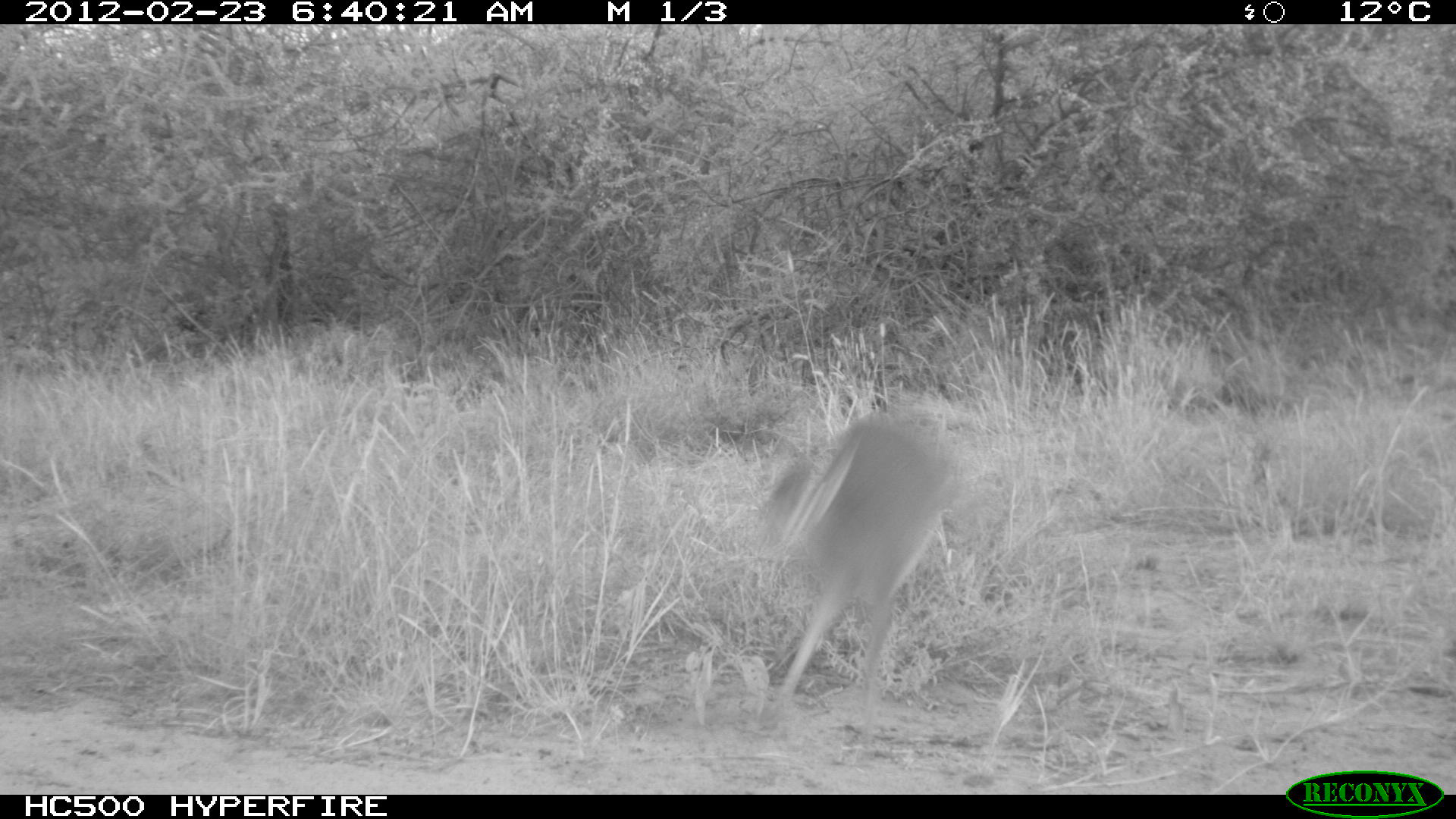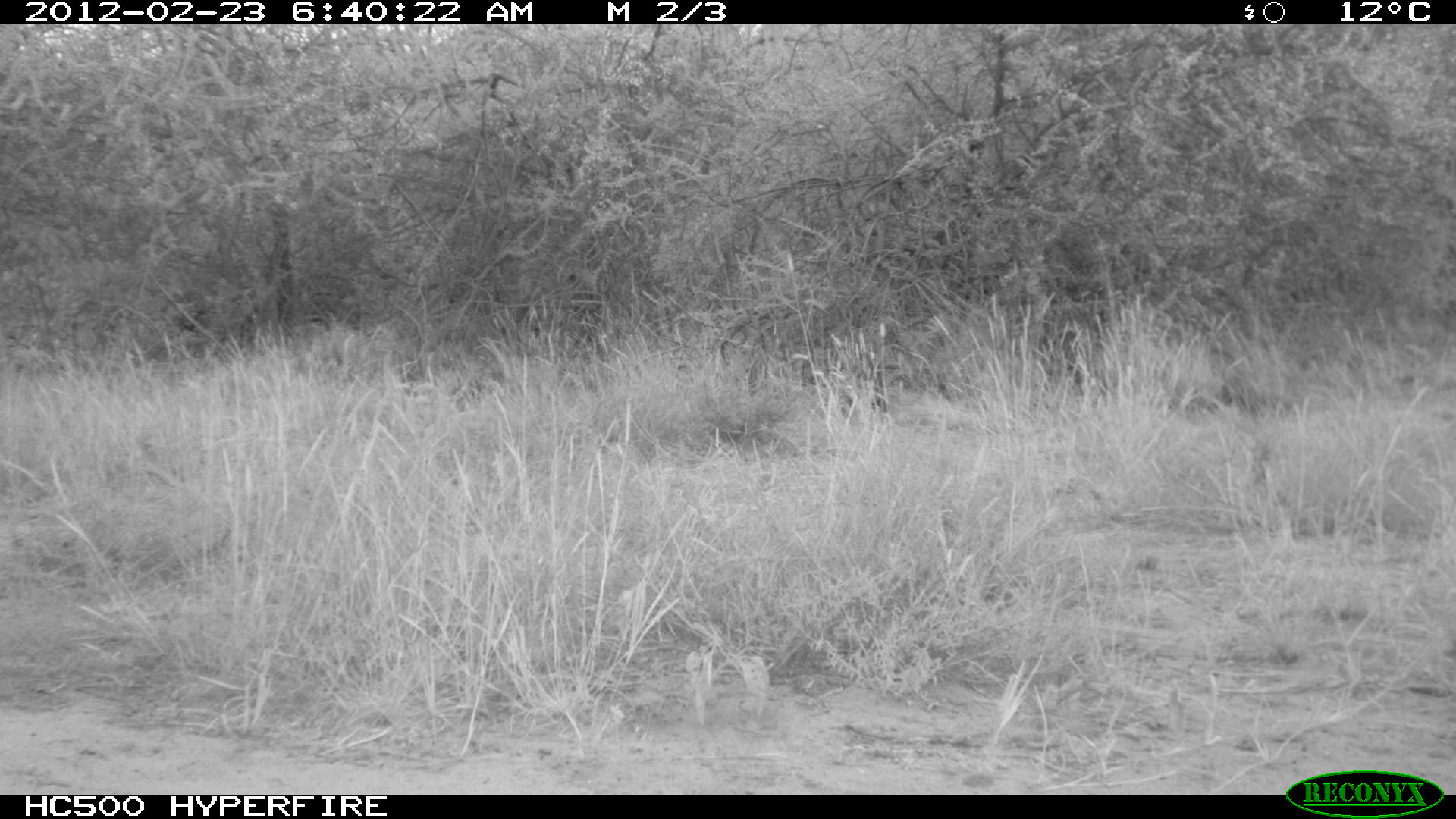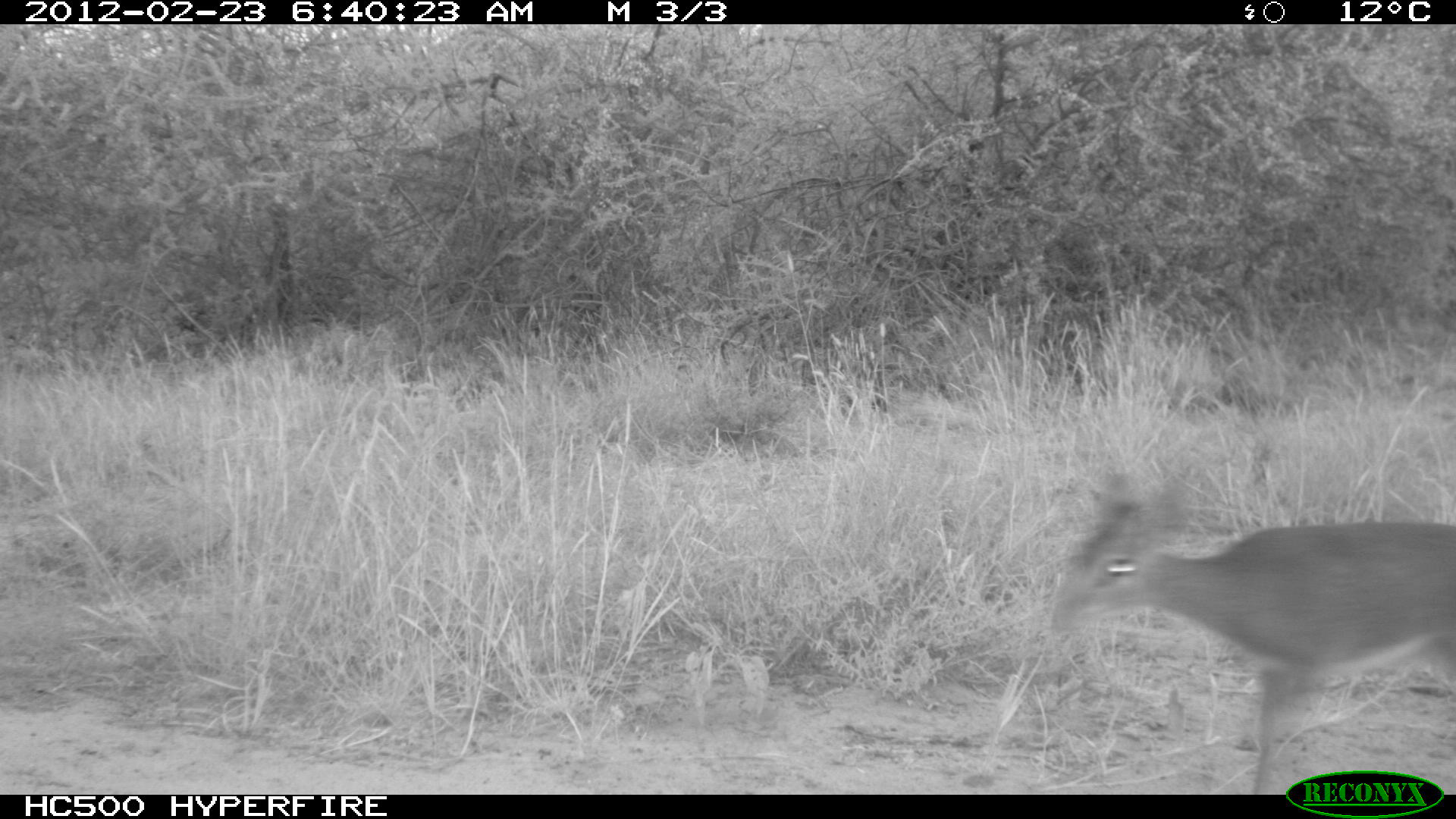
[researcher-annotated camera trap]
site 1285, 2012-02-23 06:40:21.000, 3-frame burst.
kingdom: Animalia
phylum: Chordata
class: Mammalia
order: Artiodactyla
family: Bovidae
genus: Madoqua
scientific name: Madoqua guentheri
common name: günther's dik-dik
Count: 1.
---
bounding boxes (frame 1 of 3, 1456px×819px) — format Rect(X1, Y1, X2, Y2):
madoqua guentheri: Rect(759, 406, 960, 715)